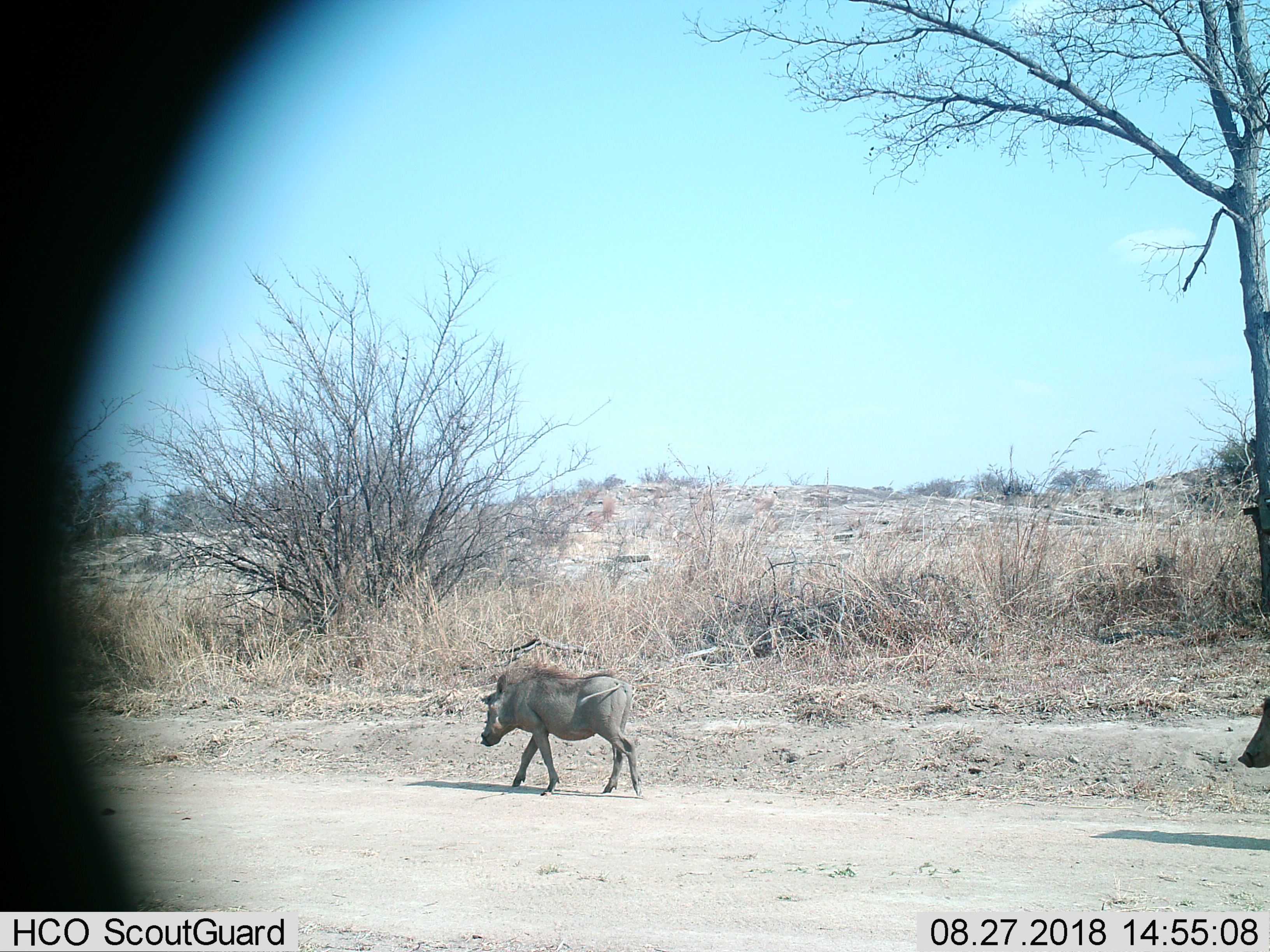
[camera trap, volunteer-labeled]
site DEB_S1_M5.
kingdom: Animalia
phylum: Chordata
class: Mammalia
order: Artiodactyla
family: Suidae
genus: Phacochoerus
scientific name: Phacochoerus africanus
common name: warthog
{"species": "warthog (Phacochoerus africanus)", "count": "2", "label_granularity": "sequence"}